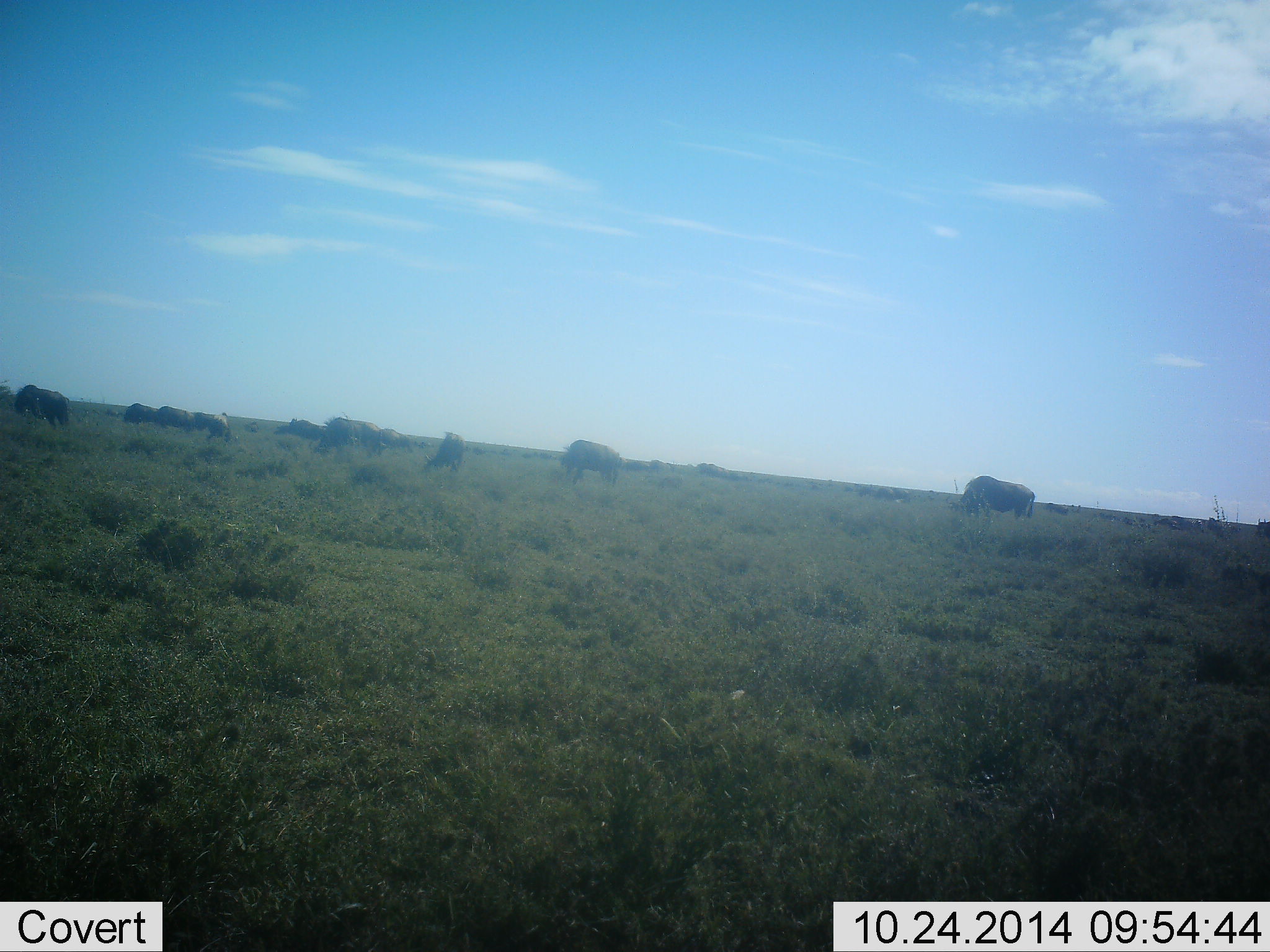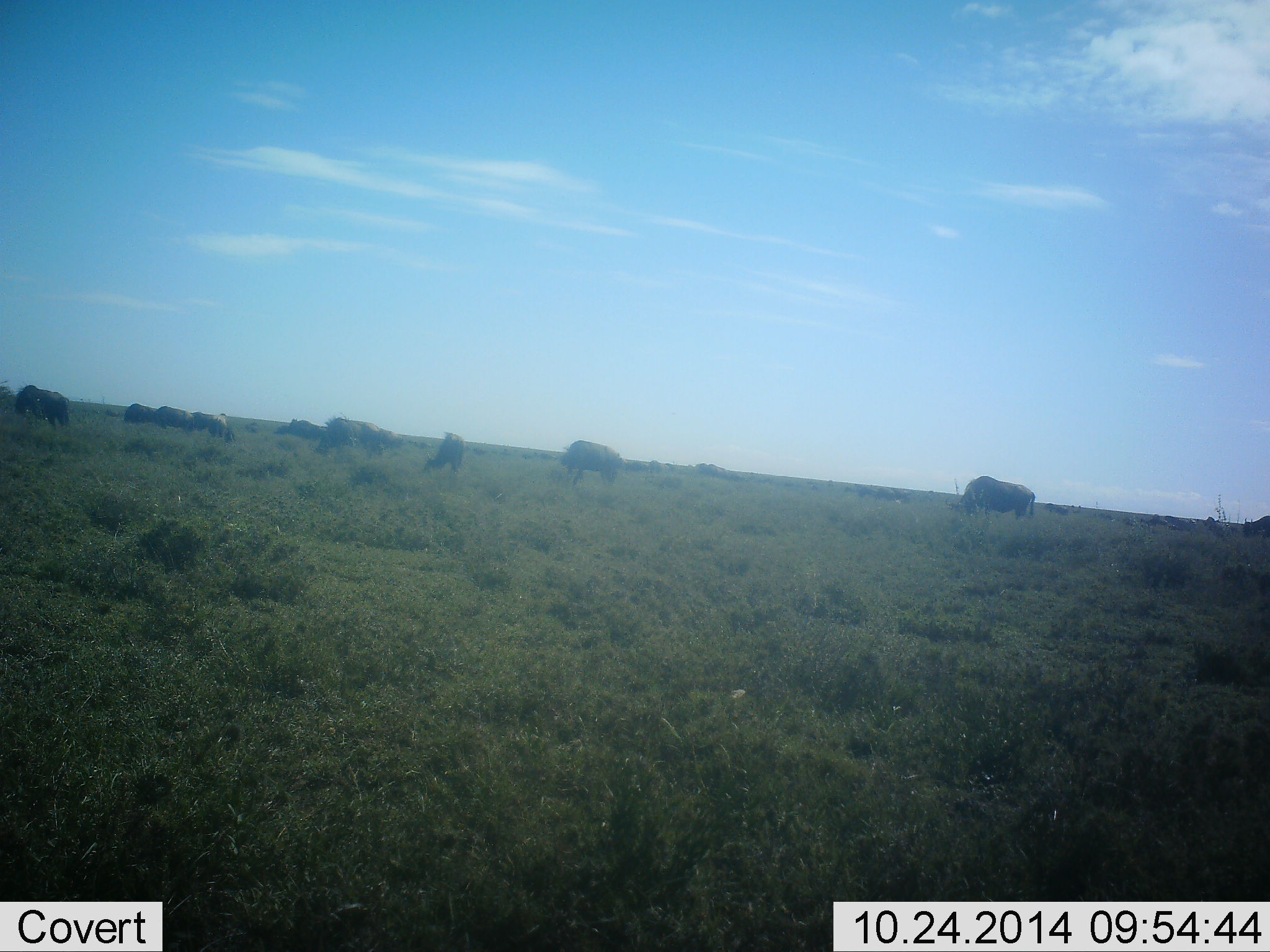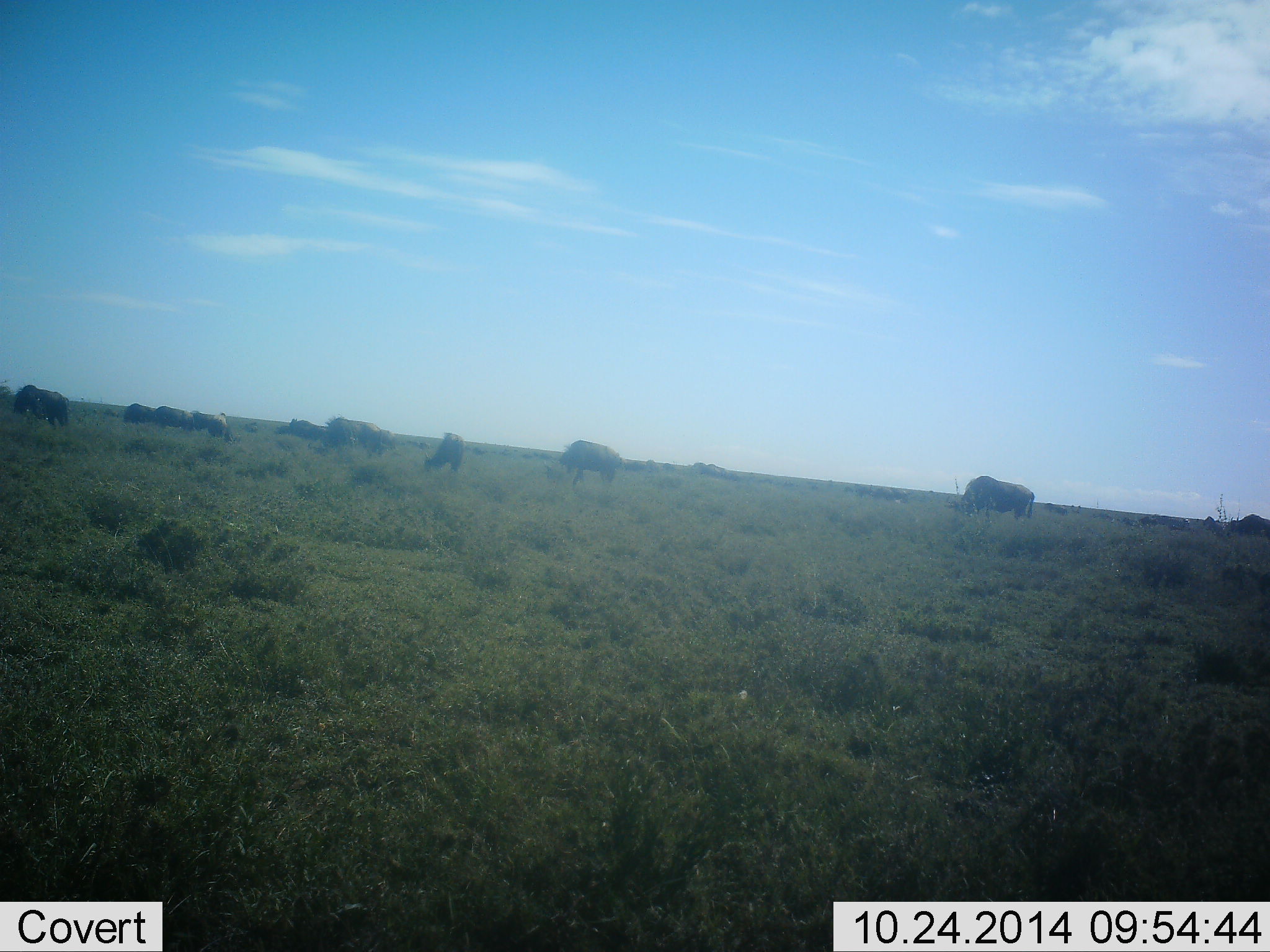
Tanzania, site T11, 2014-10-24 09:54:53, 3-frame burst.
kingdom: Animalia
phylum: Chordata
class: Mammalia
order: Artiodactyla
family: Bovidae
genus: Connochaetes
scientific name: Connochaetes taurinus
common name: blue wildebeest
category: wildebeest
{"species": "wildebeest (blue wildebeest) (Connochaetes taurinus)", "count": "11-50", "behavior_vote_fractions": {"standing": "27%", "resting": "0%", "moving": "64%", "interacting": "0%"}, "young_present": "0%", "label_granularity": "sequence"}